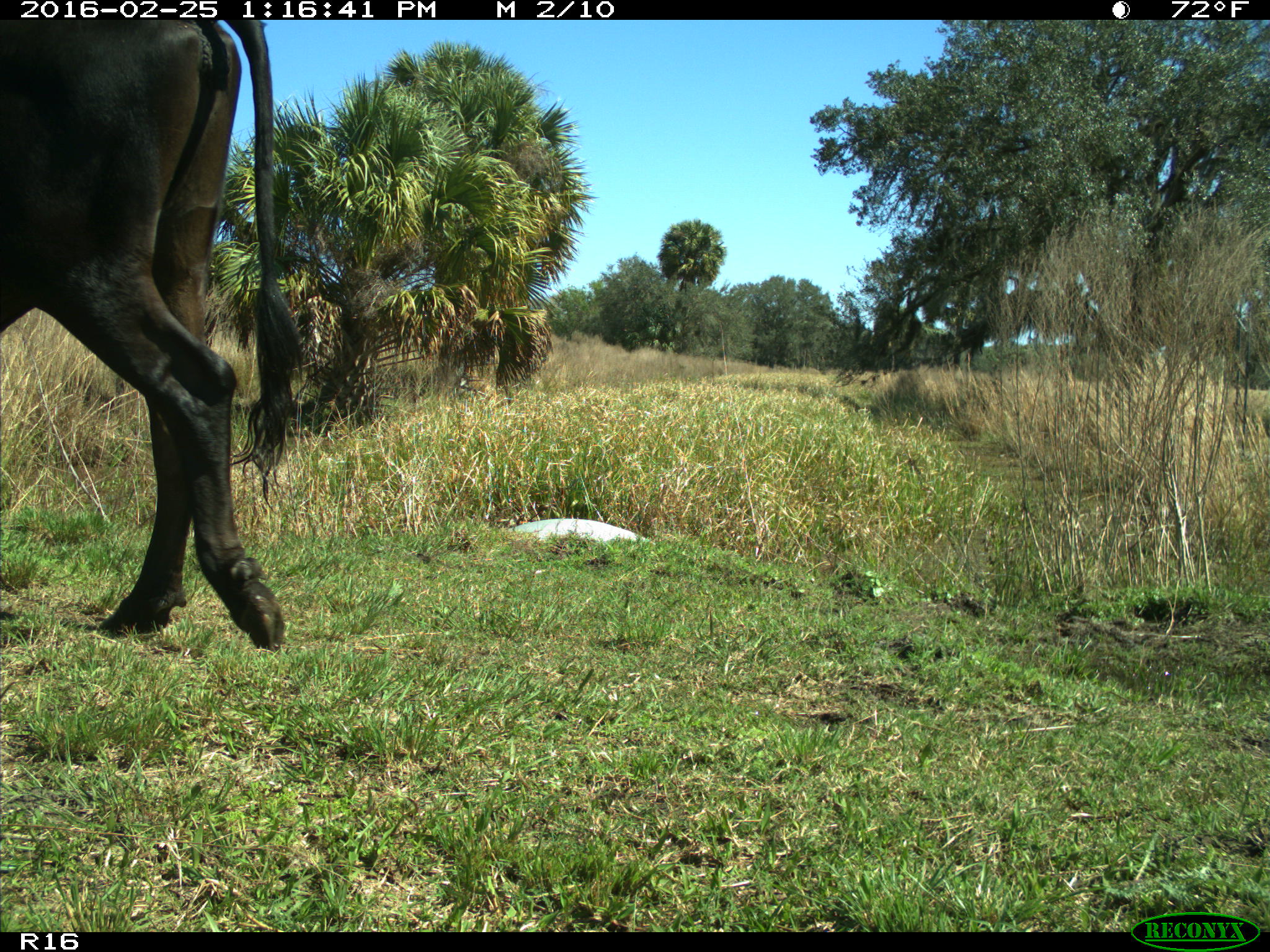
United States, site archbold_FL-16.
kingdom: Animalia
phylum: Chordata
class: Mammalia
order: Artiodactyla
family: Bovidae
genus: Bos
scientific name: Bos taurus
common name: domestic cow